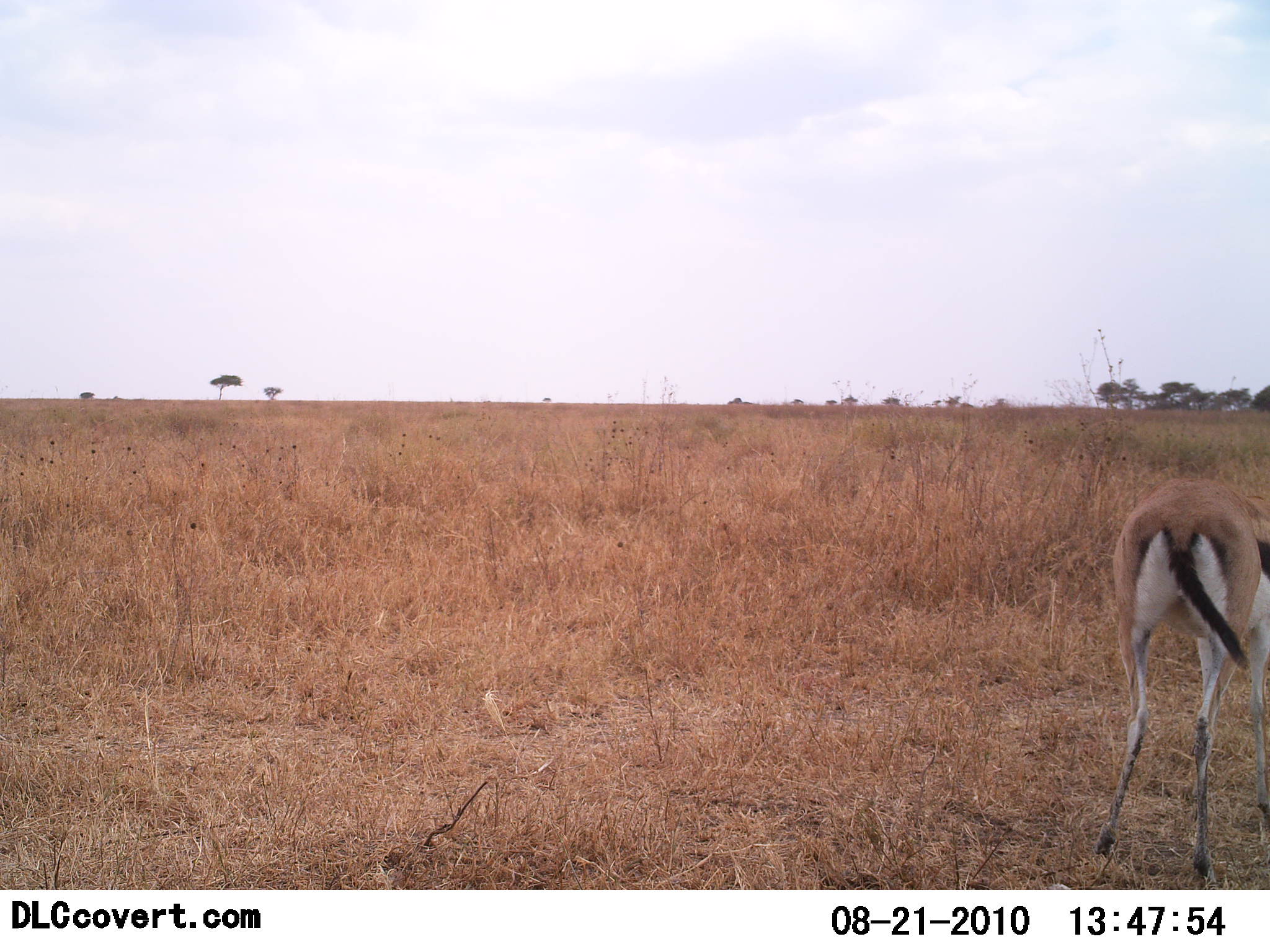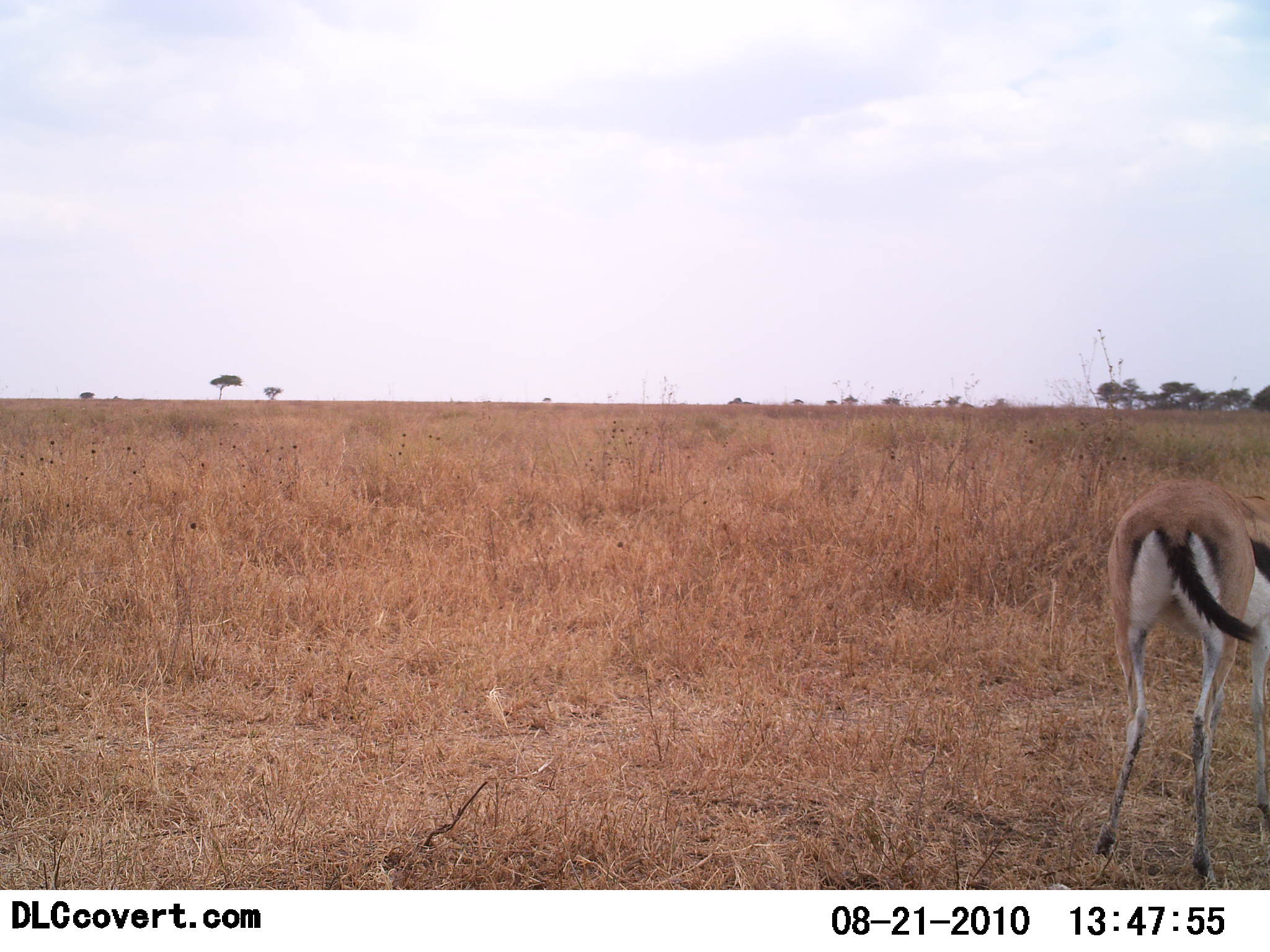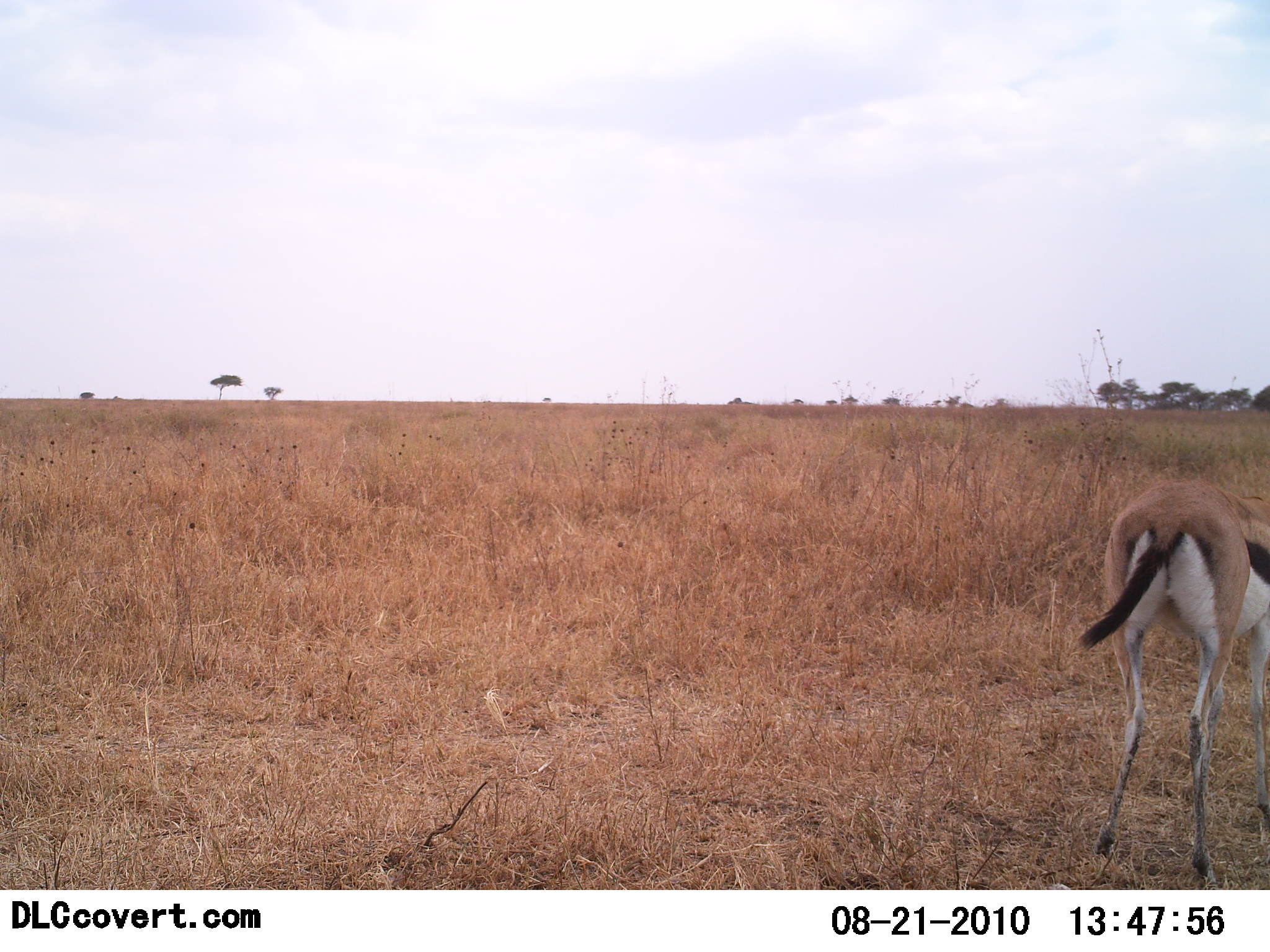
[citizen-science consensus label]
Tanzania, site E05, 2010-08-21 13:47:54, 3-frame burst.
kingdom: Animalia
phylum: Chordata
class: Mammalia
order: Artiodactyla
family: Bovidae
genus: Eudorcas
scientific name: Eudorcas thomsonii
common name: thomson's gazelle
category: gazellethomsons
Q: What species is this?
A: Gazellethomsons (thomson's gazelle) (Eudorcas thomsonii).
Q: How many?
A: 1.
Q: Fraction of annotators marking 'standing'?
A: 80%.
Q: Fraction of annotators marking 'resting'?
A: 0%.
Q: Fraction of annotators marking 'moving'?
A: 0%.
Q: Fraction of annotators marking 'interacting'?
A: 0%.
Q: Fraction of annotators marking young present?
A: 0%.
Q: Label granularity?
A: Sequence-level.